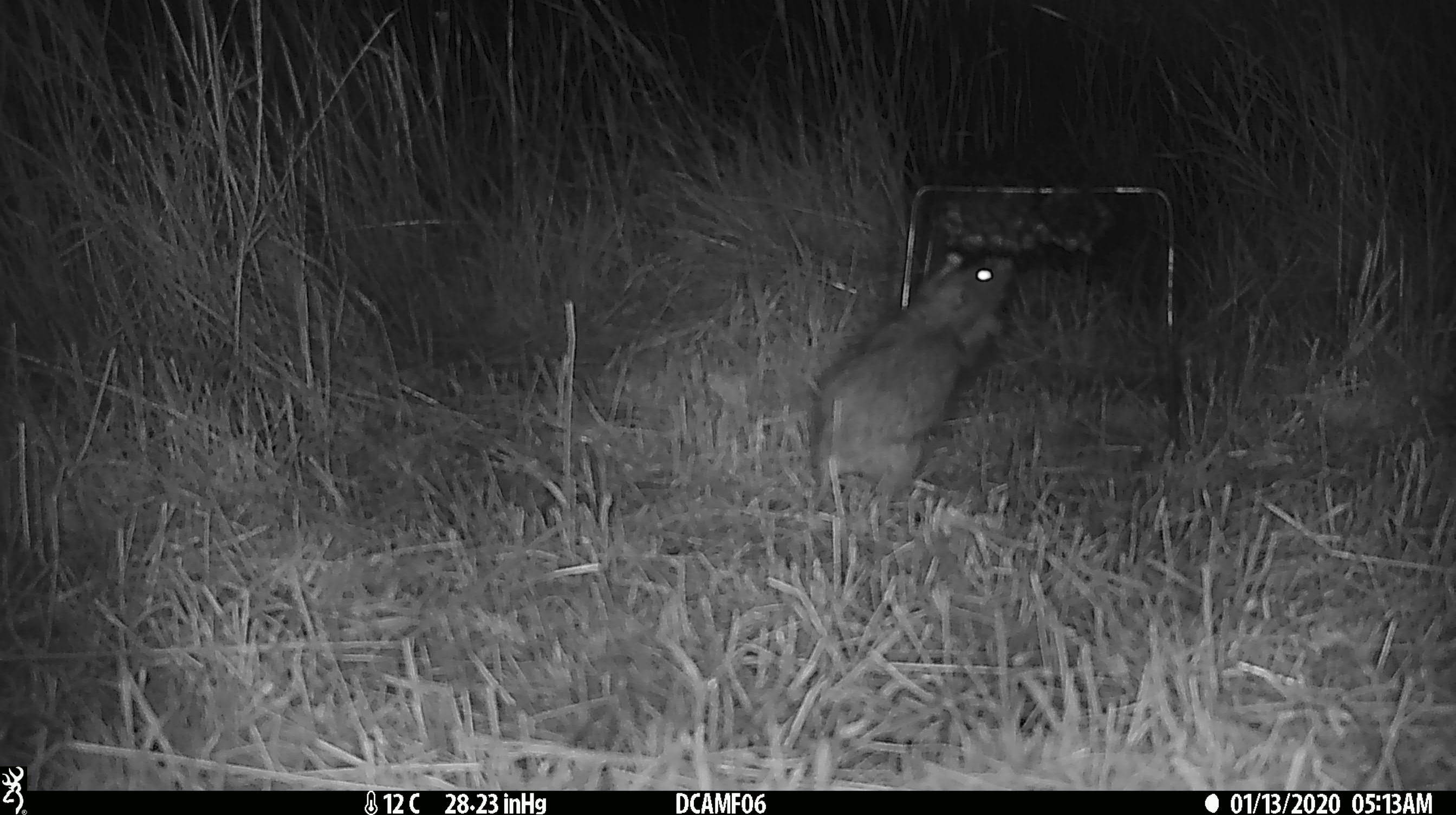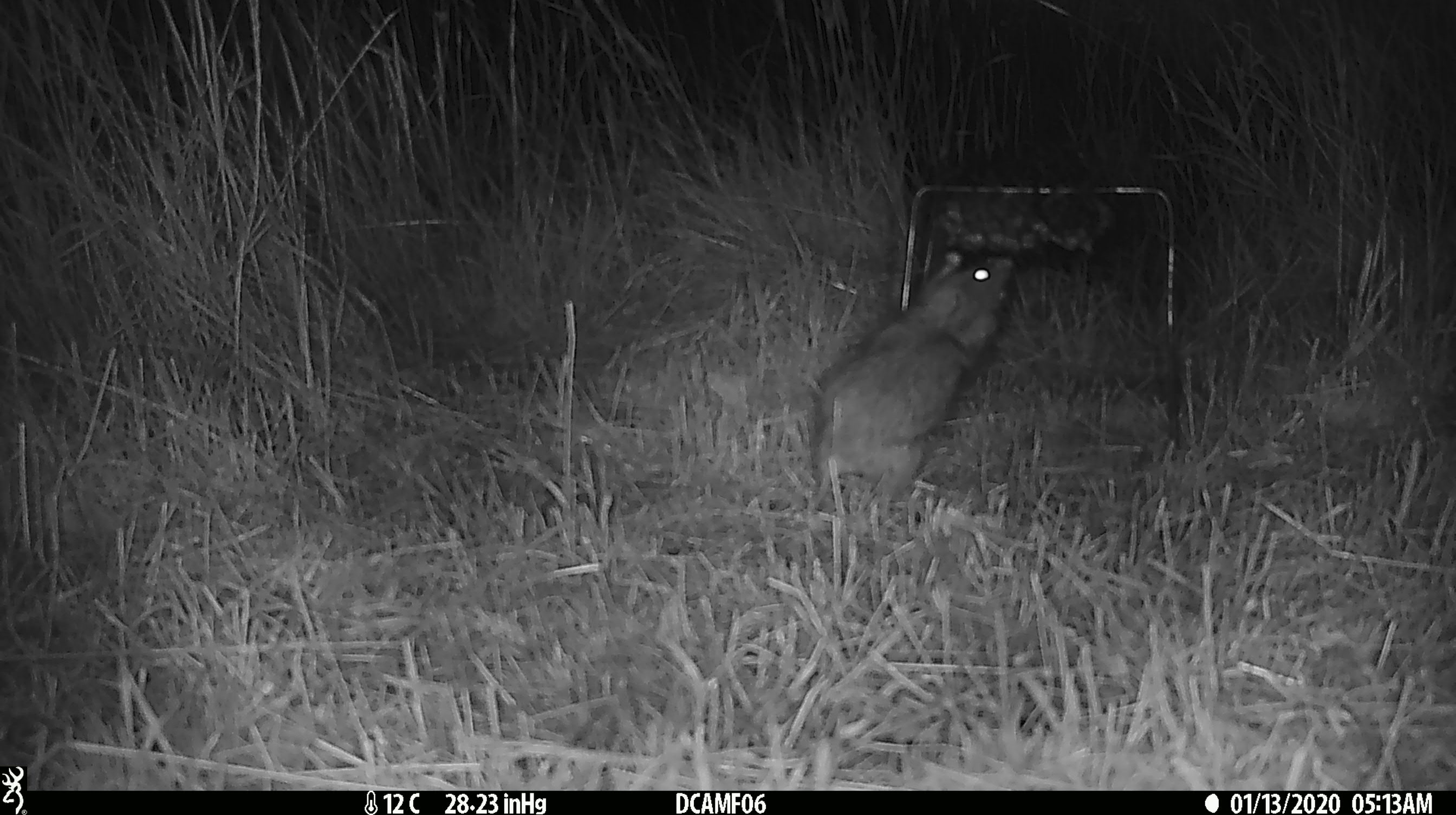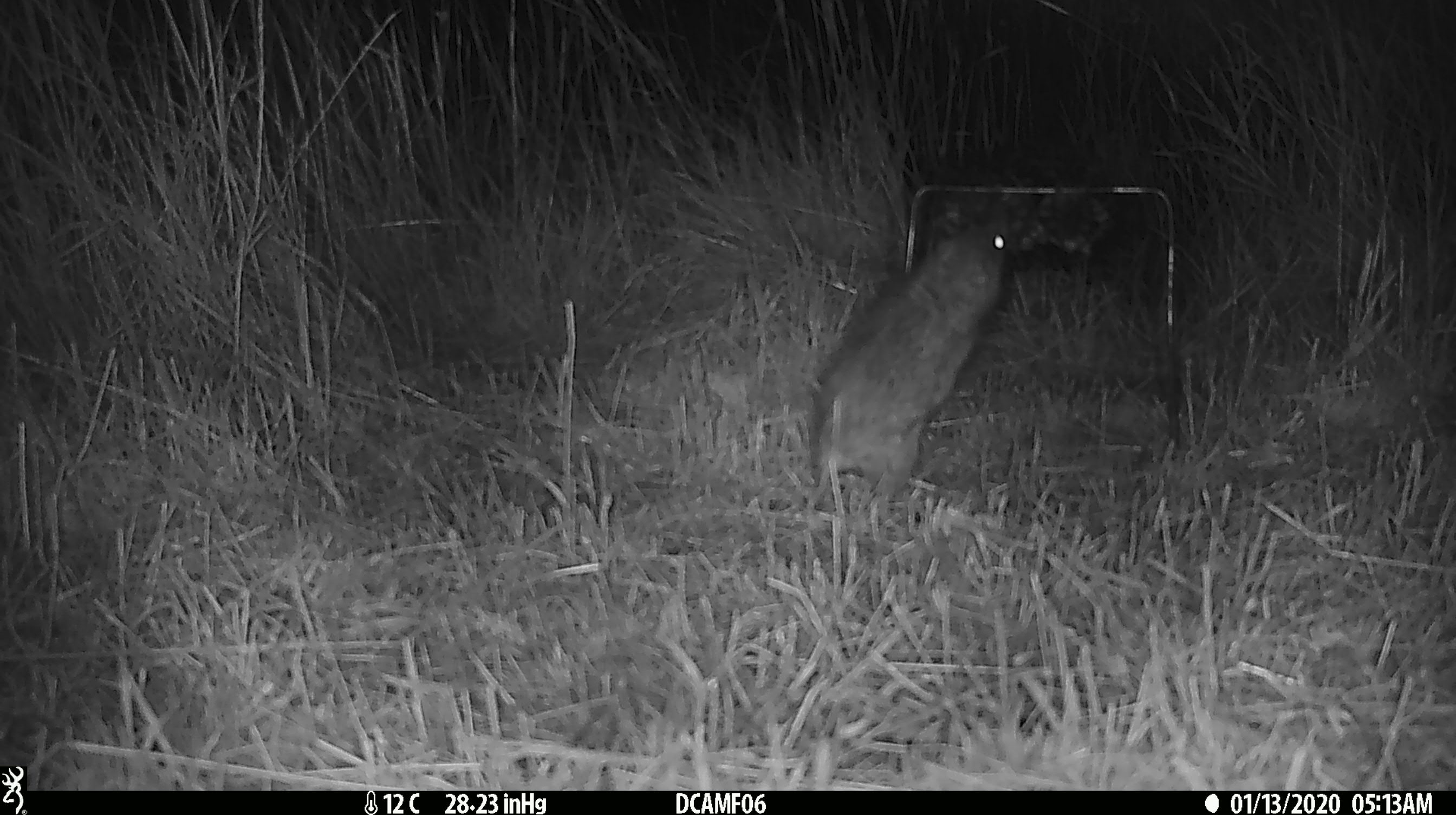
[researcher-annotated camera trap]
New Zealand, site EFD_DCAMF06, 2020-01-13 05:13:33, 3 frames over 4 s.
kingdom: Animalia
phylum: Chordata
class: Mammalia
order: Rodentia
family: Muridae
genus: Rattus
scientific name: Rattus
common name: rat